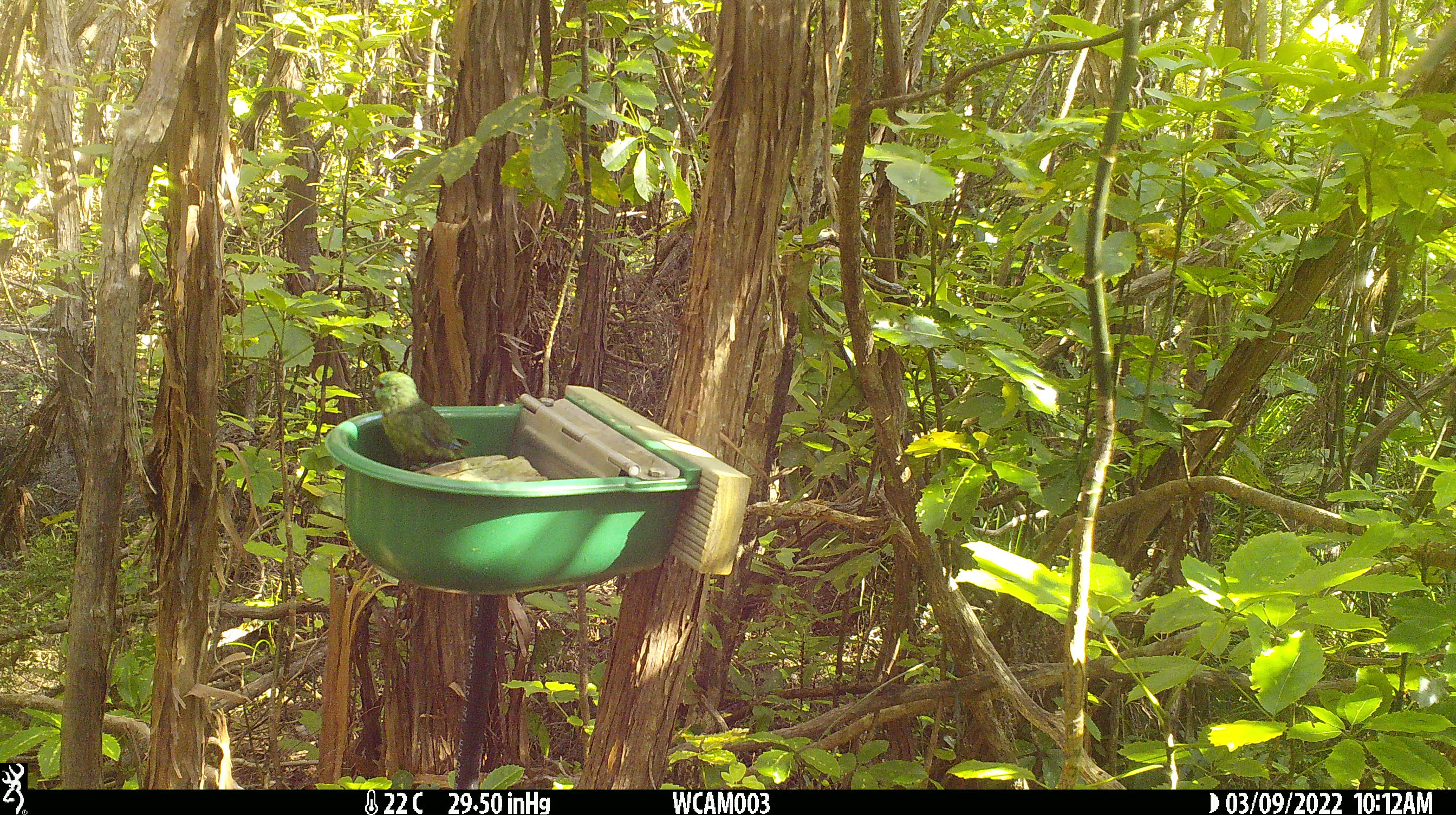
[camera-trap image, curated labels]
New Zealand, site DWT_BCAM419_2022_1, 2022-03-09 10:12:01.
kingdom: Animalia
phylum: Chordata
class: Aves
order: Psittaciformes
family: Psittaculidae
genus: Cyanoramphus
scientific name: Cyanoramphus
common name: parakeet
Parakeet (Cyanoramphus).